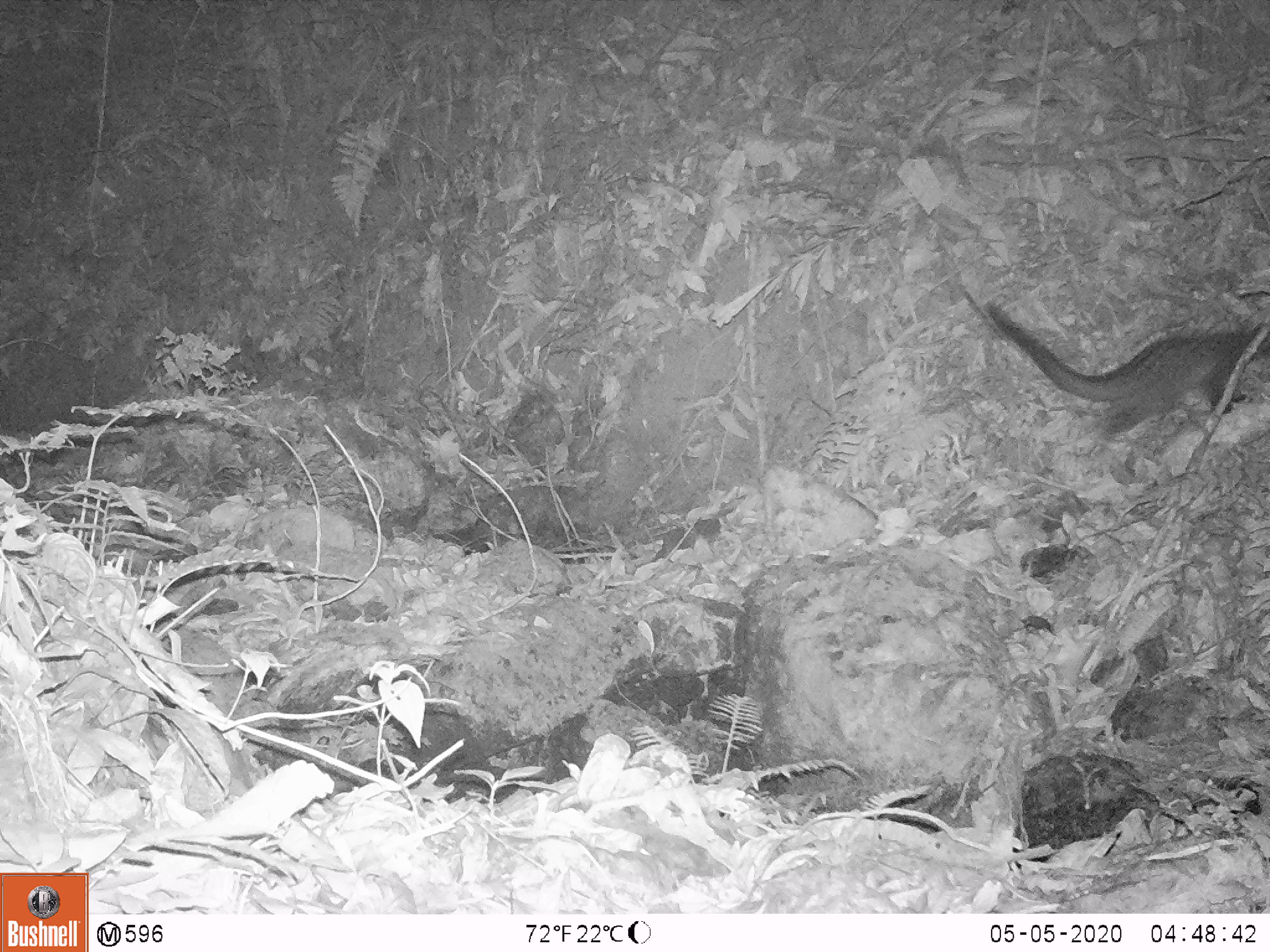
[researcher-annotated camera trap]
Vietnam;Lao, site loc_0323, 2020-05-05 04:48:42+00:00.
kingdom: Animalia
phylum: Chordata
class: Mammalia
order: Carnivora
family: Viverridae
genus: Paradoxurus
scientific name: Paradoxurus hermaphroditus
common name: common palm civet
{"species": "common palm civet (Paradoxurus hermaphroditus)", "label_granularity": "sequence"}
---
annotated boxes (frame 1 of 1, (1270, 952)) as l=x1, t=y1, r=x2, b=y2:
common palm civet: l=981, t=297, r=1270, b=442